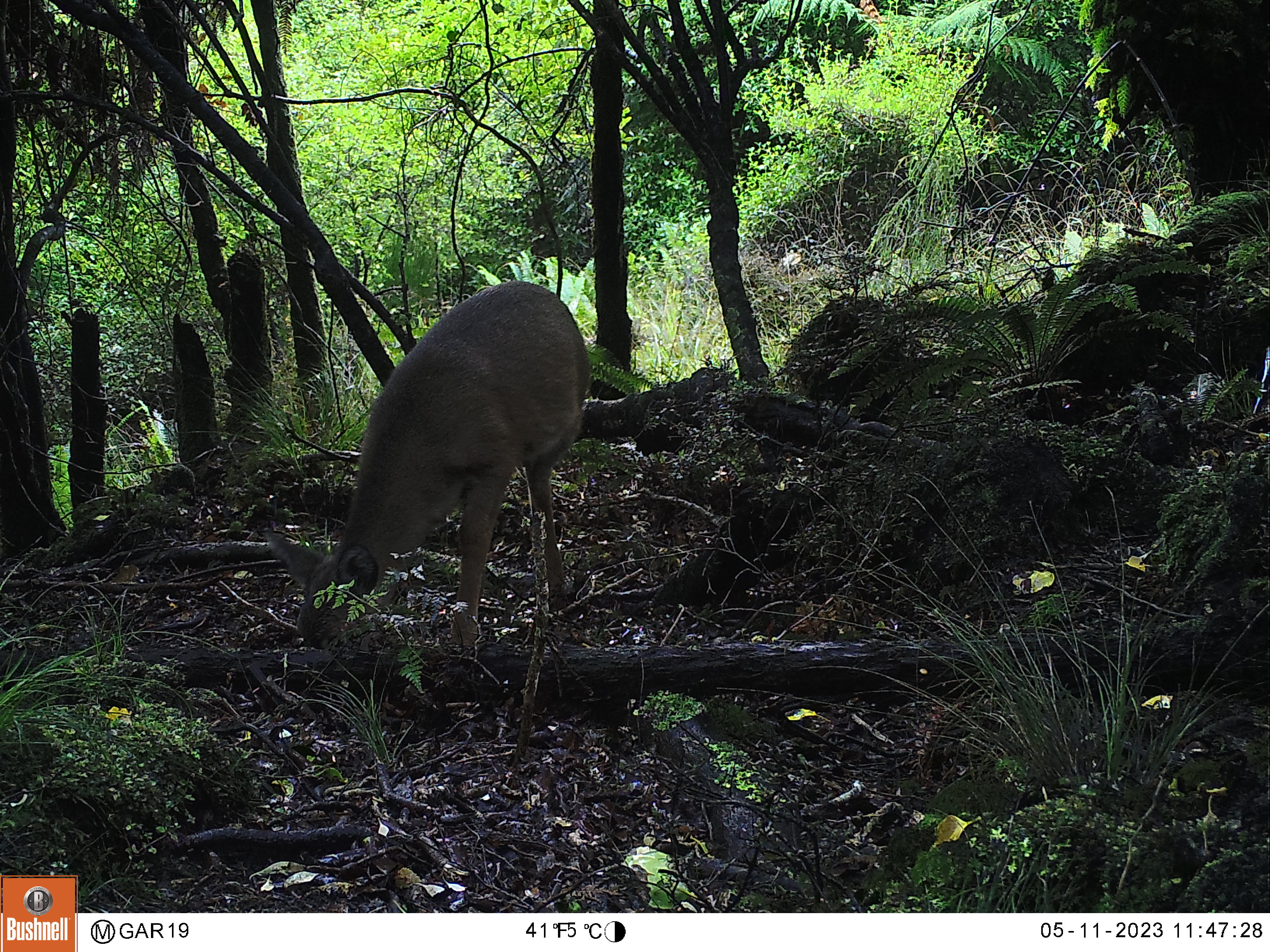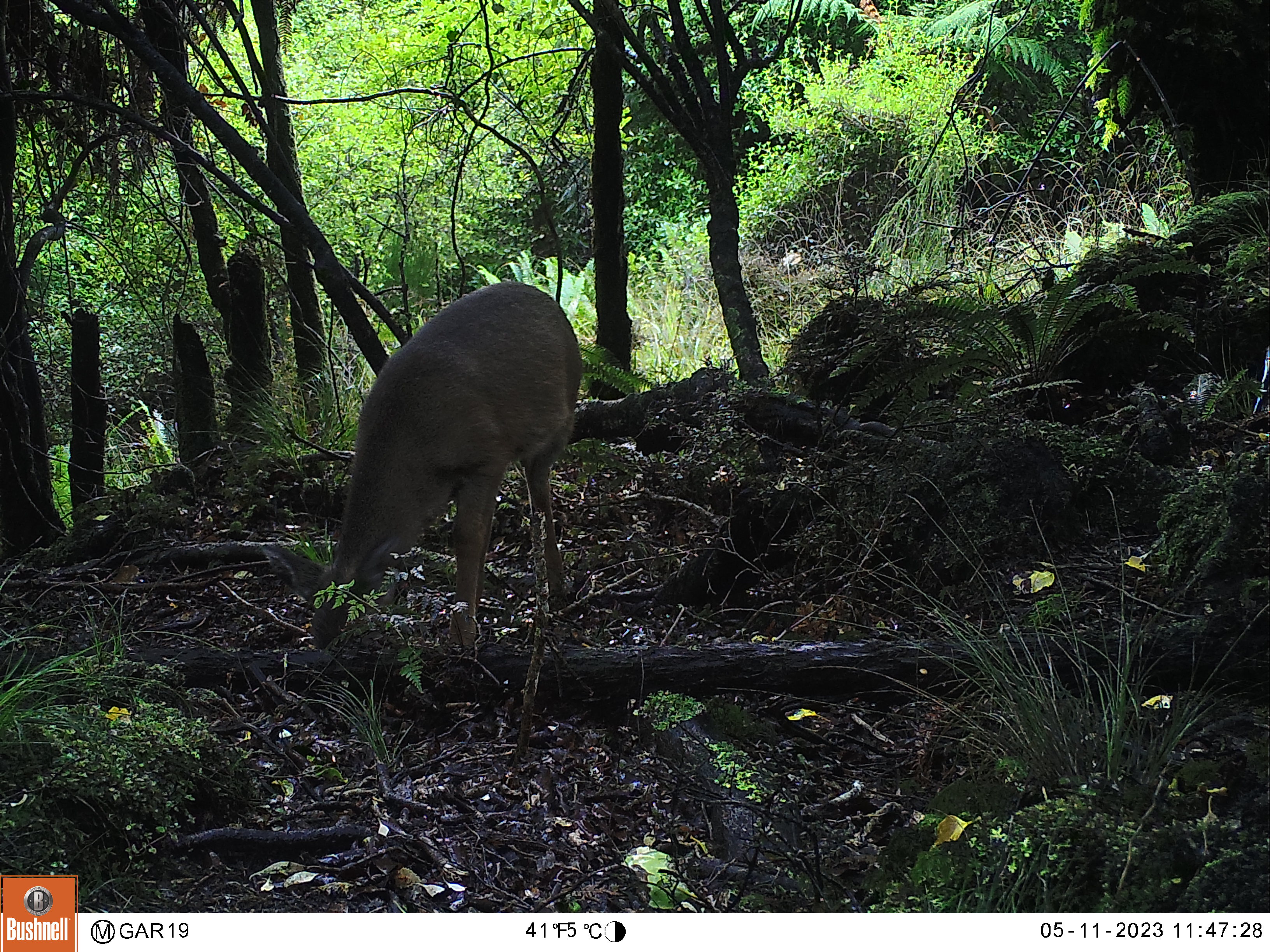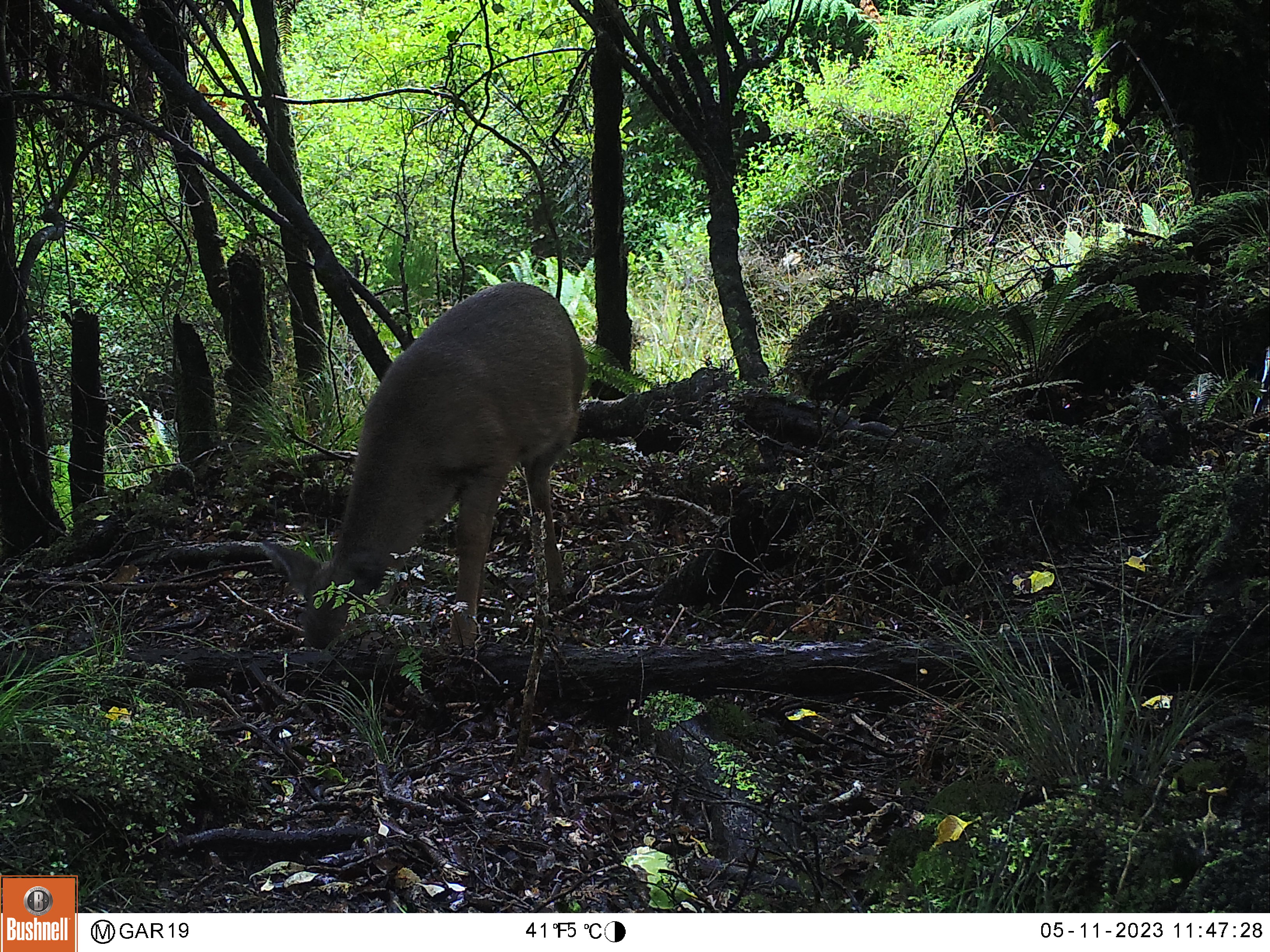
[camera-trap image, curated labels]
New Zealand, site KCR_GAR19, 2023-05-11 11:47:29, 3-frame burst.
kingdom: Animalia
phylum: Chordata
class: Mammalia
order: Artiodactyla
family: Cervidae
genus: Odocoileus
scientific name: Odocoileus virginianus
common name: white-tailed deer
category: white tailed deer